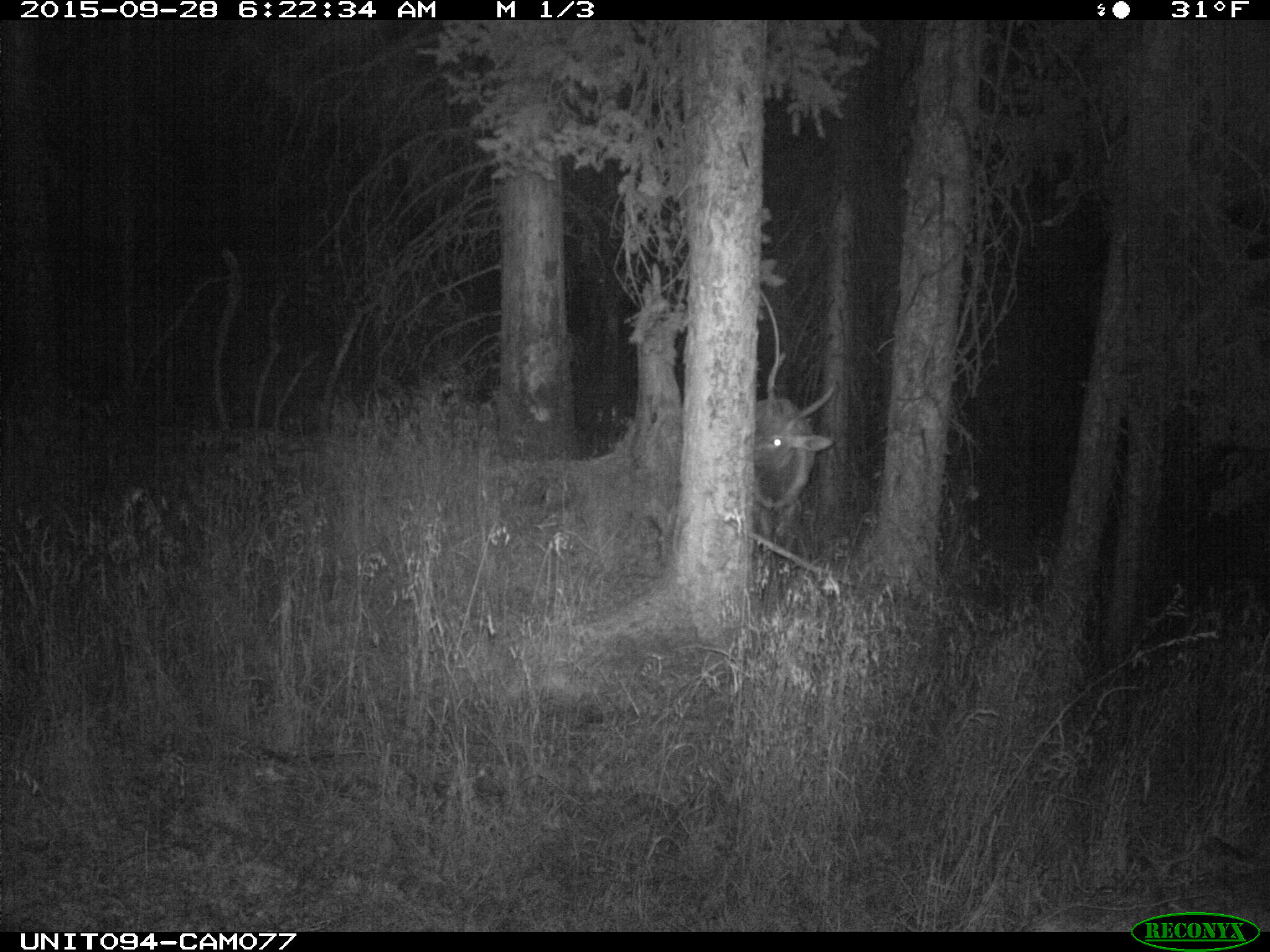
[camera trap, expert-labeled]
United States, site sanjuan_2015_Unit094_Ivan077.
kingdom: Animalia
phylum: Chordata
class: Mammalia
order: Artiodactyla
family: Cervidae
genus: Cervus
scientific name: Cervus elaphus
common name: red deer